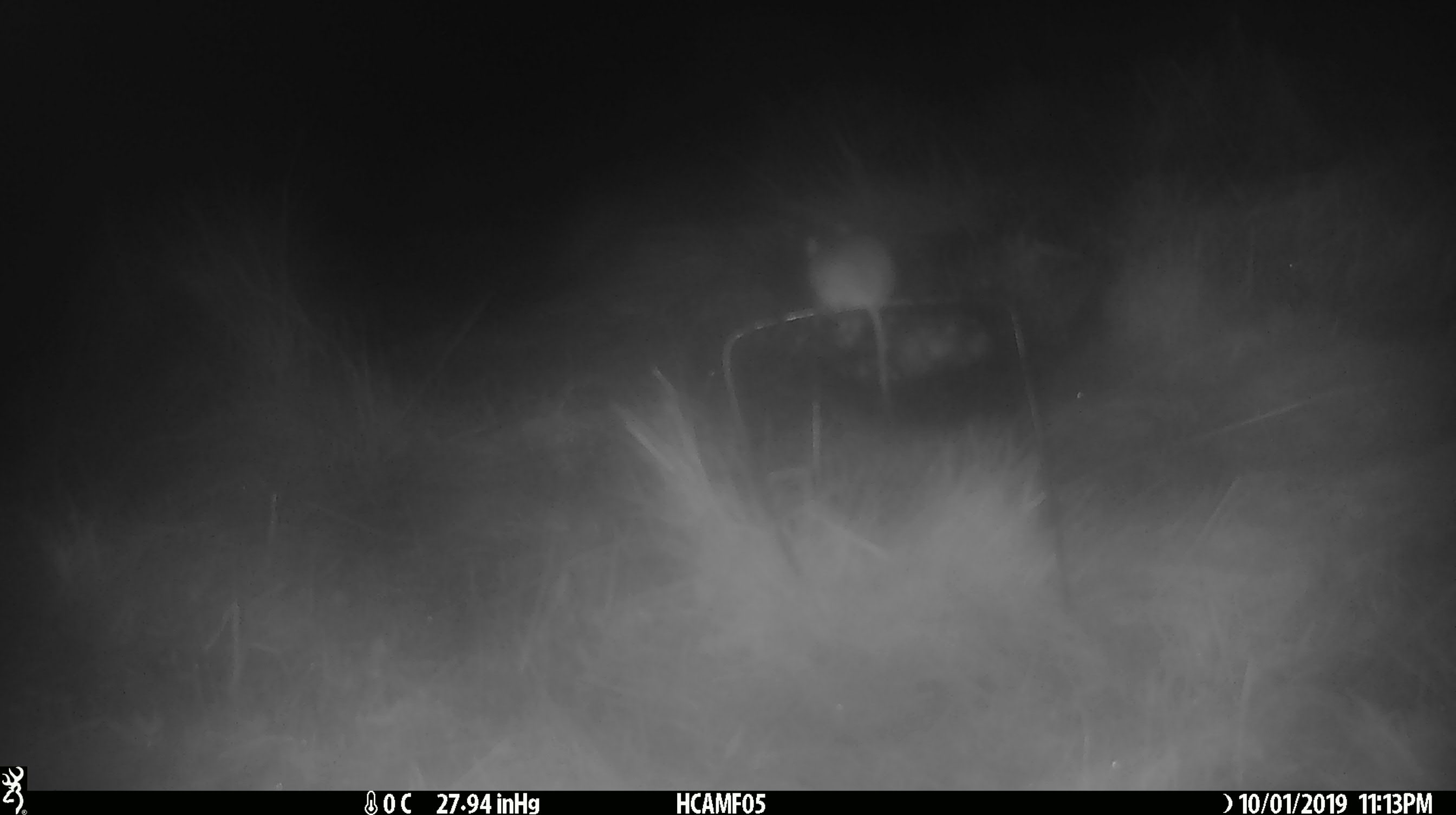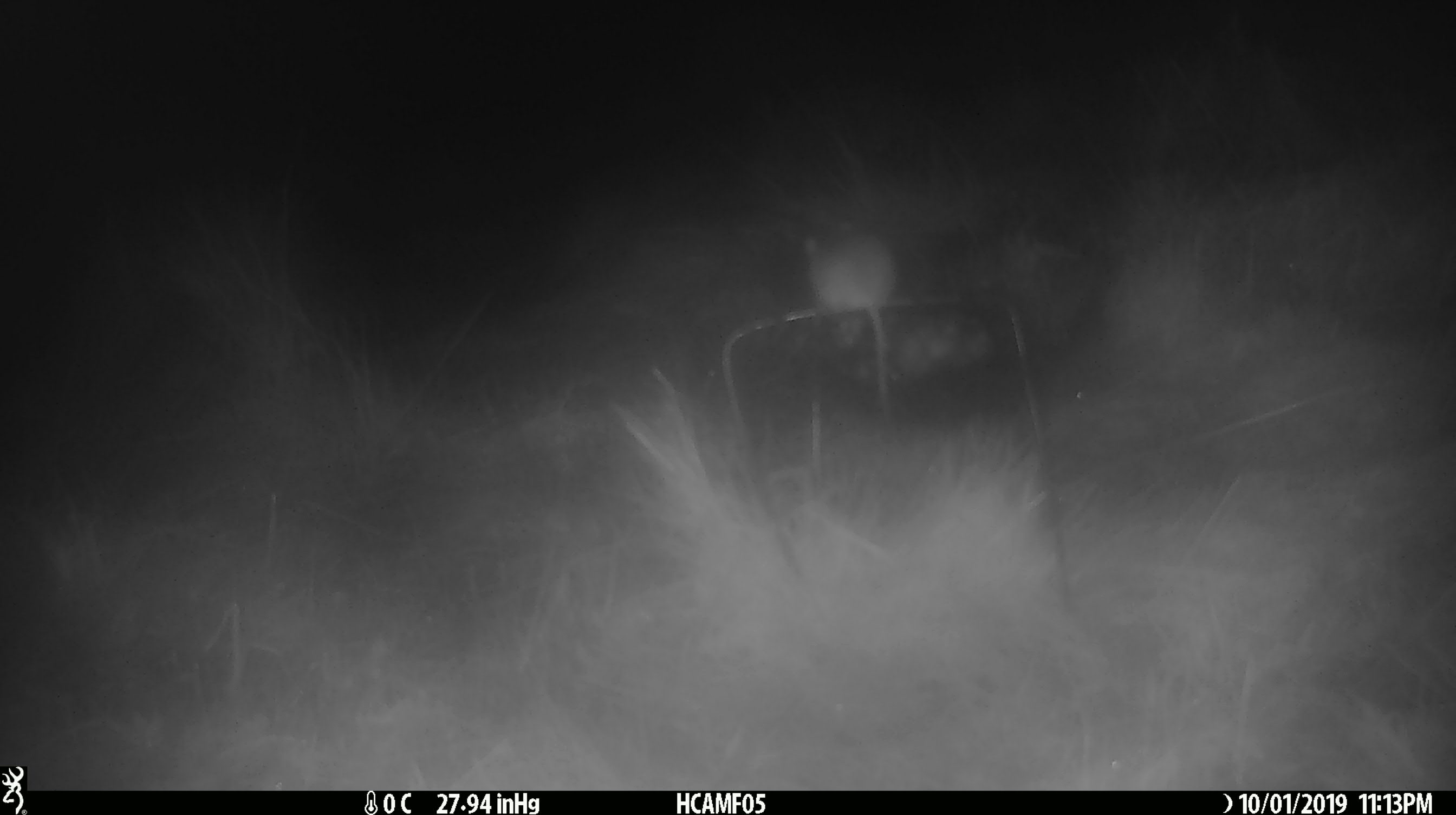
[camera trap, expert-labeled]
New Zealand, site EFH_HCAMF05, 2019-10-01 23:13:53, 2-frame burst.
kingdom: Animalia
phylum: Chordata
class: Mammalia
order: Rodentia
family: Muridae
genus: Mus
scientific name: Mus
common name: mouse